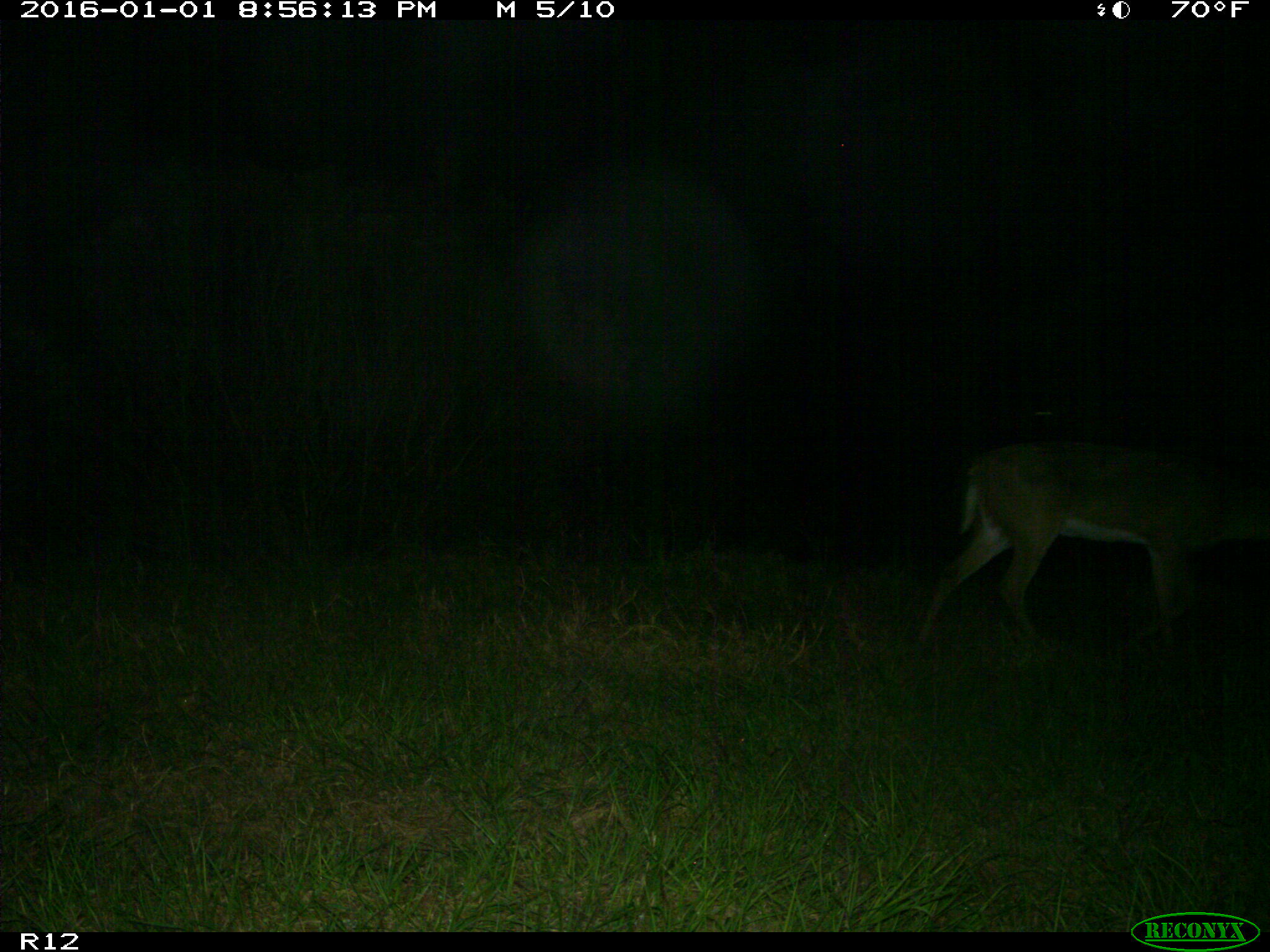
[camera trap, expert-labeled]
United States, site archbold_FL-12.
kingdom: Animalia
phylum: Chordata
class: Mammalia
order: Artiodactyla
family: Cervidae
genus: Odocoileus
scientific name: Odocoileus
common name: deer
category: unidentified deer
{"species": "unidentified deer (deer) (Odocoileus)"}